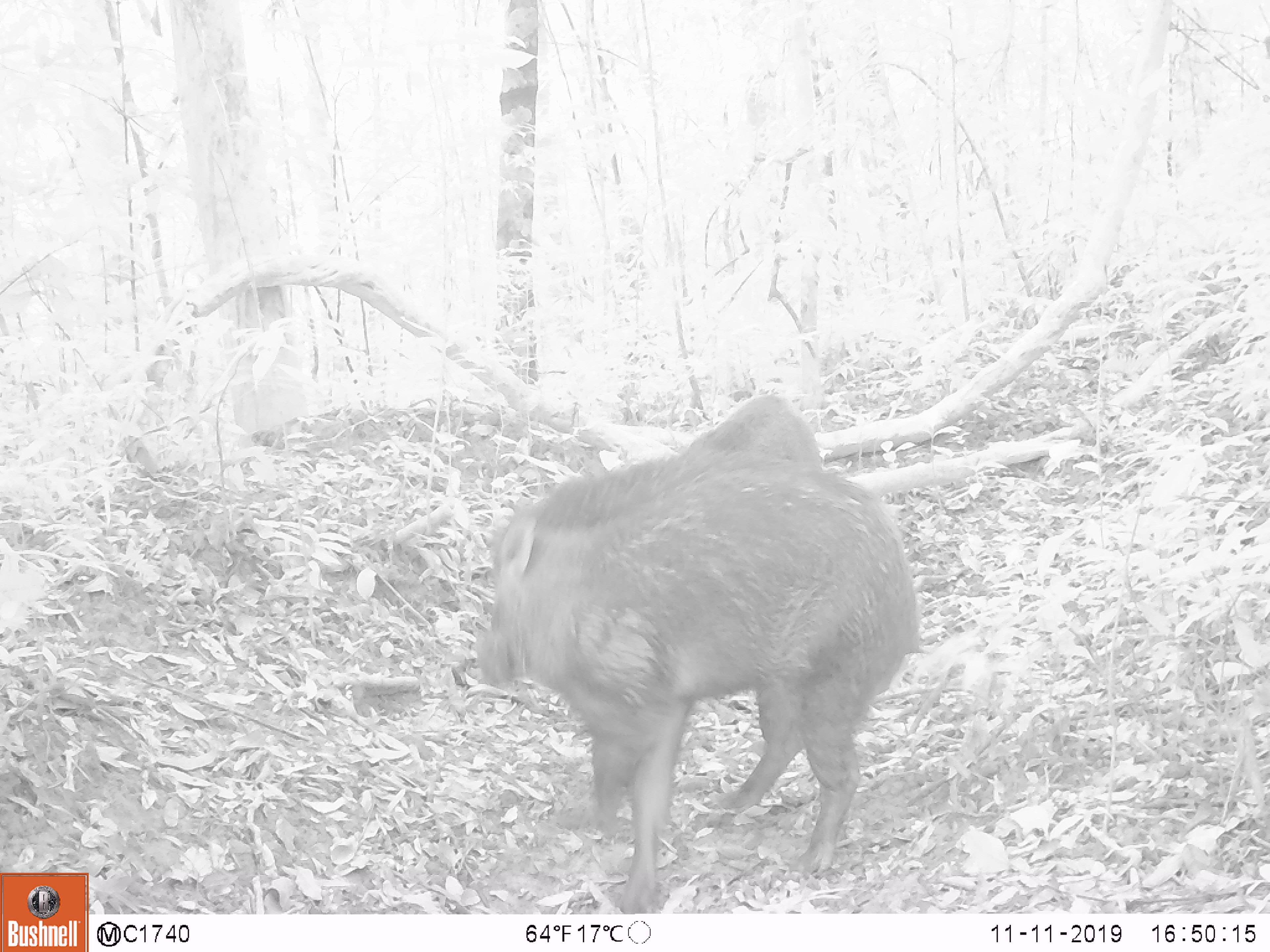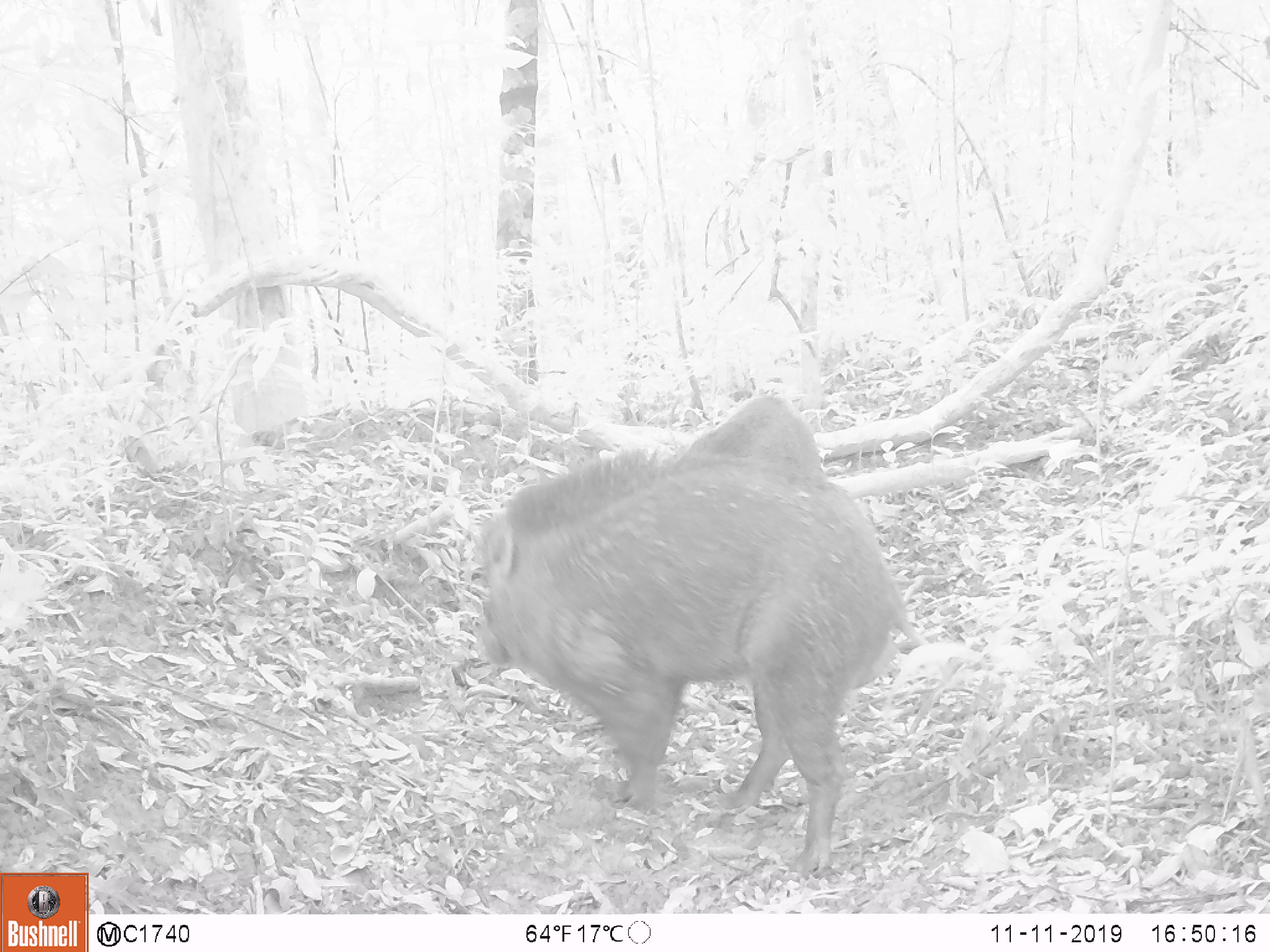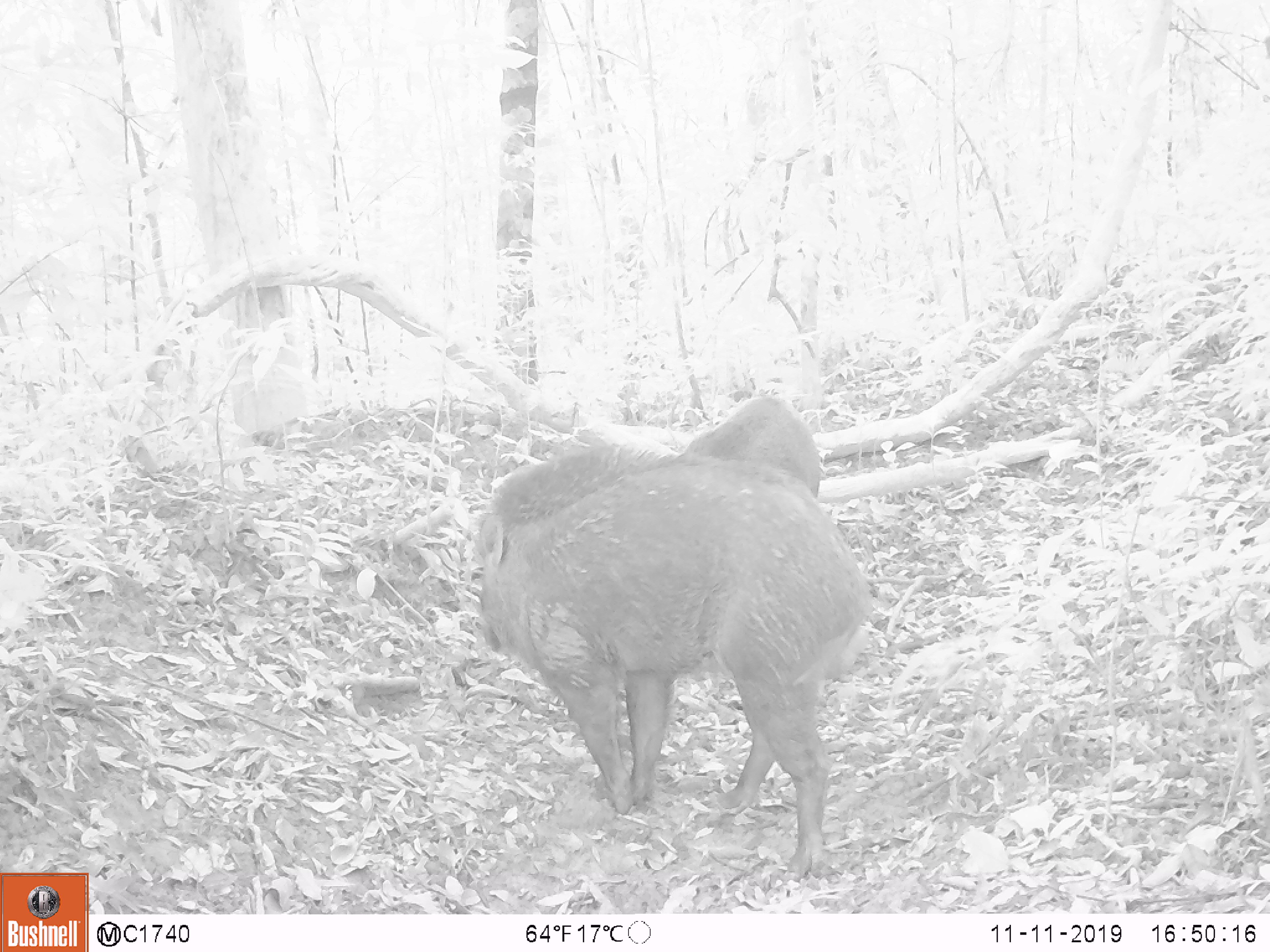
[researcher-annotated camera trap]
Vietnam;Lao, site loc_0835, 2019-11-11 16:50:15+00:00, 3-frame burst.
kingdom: Animalia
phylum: Chordata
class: Mammalia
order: Artiodactyla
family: Suidae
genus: Sus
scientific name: Sus scrofa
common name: eurasian wild pig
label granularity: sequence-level